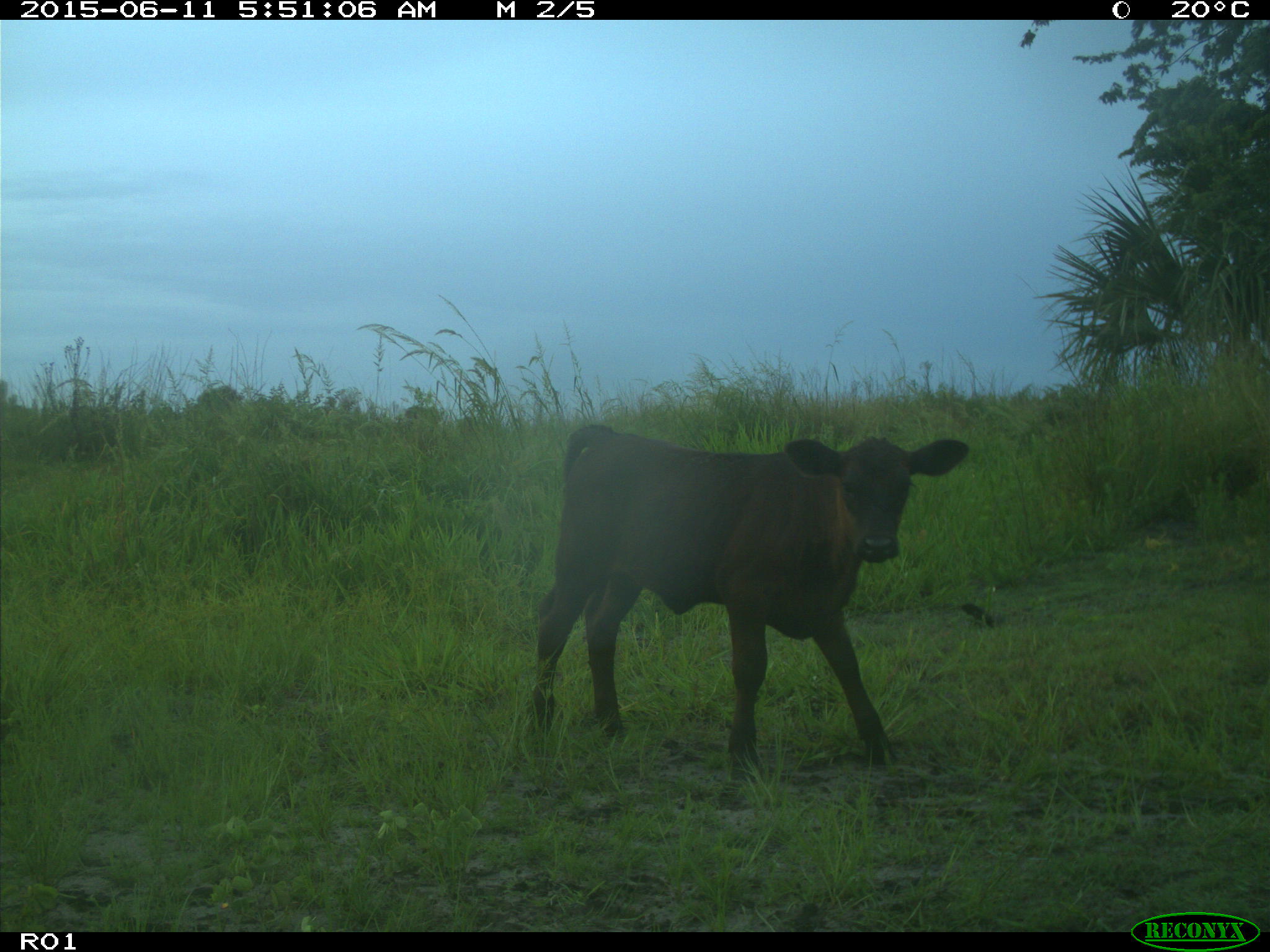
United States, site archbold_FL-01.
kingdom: Animalia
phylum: Chordata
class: Mammalia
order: Artiodactyla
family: Bovidae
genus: Bos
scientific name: Bos taurus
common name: domestic cow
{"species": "Bos taurus (domestic cow)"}